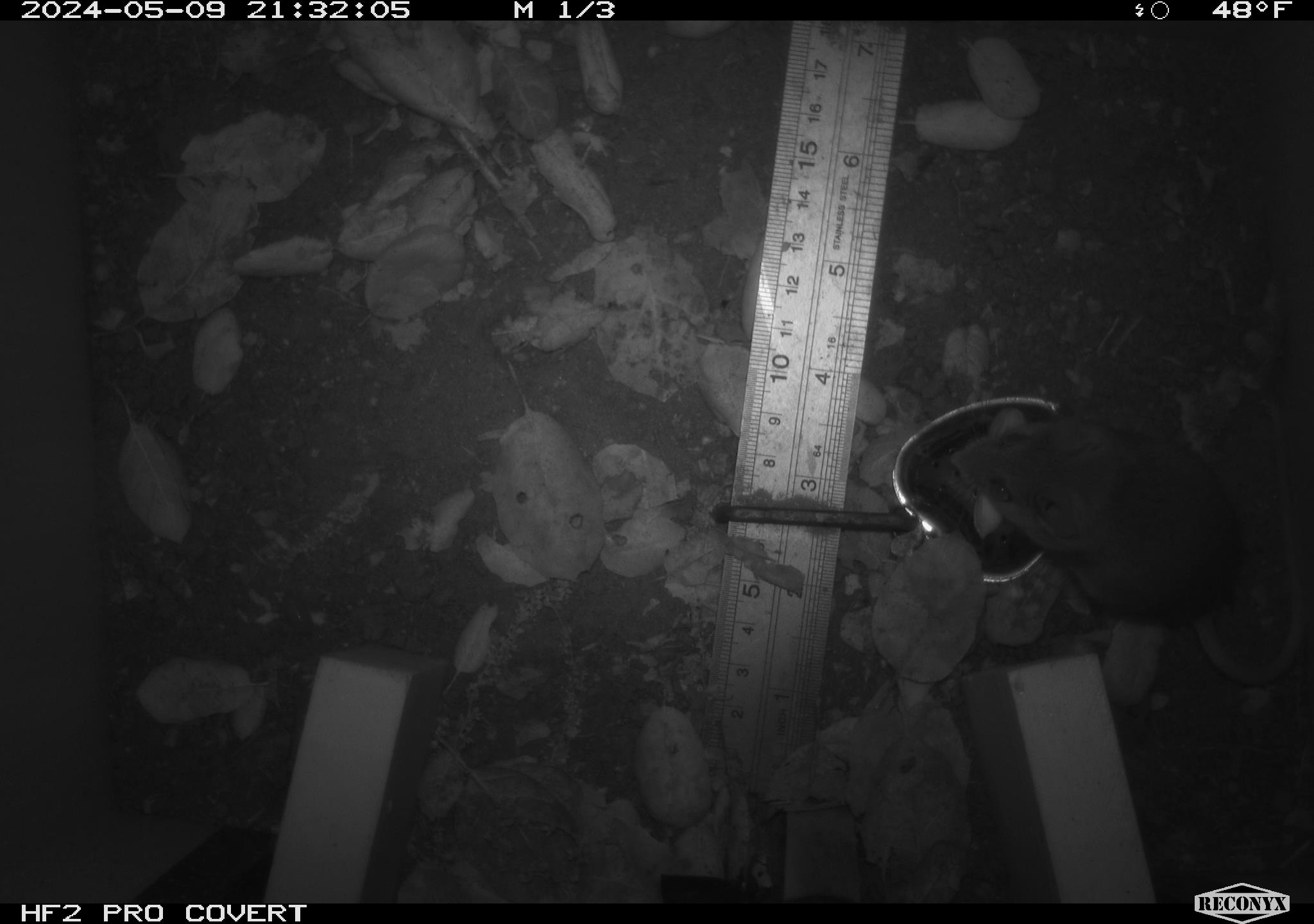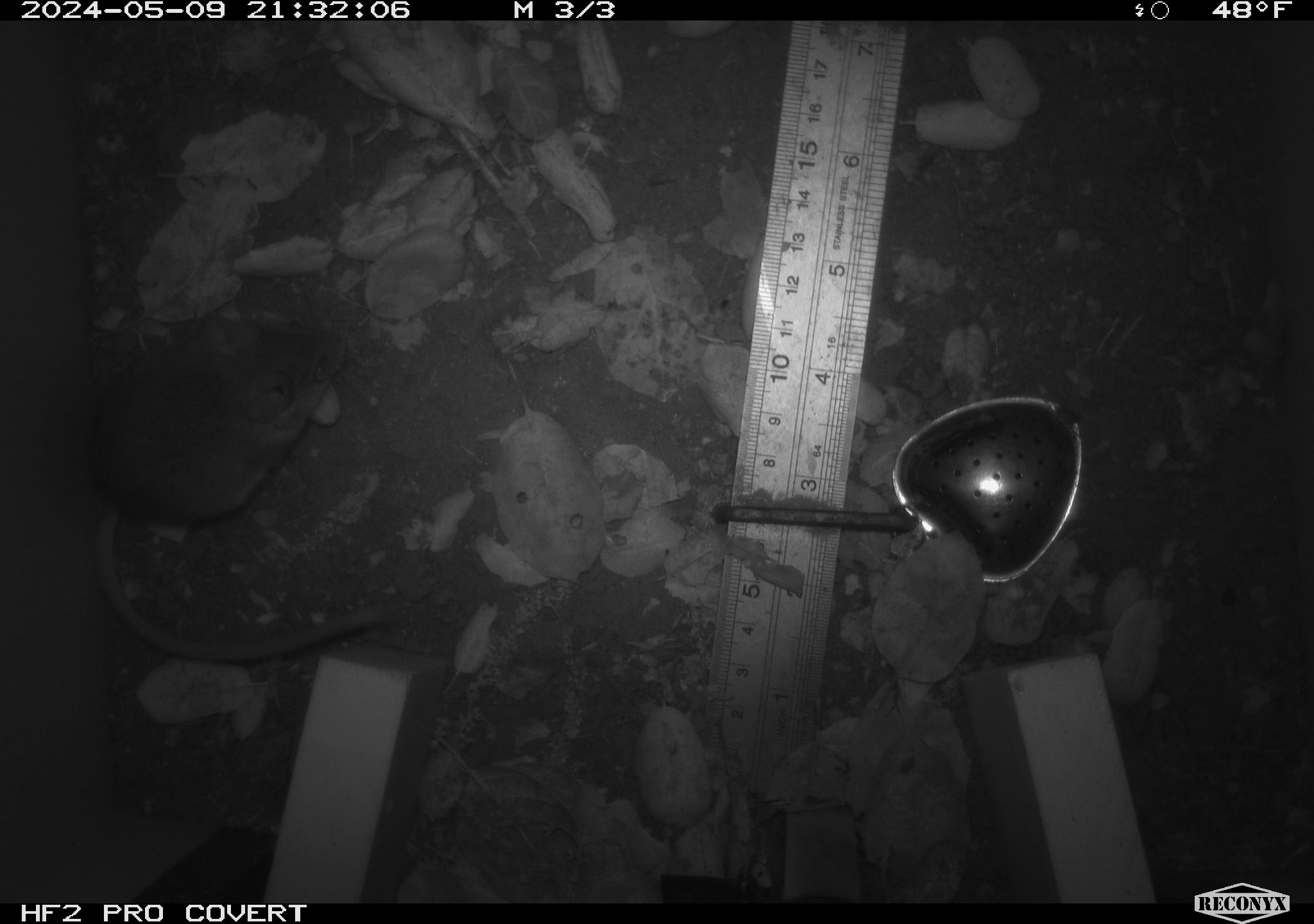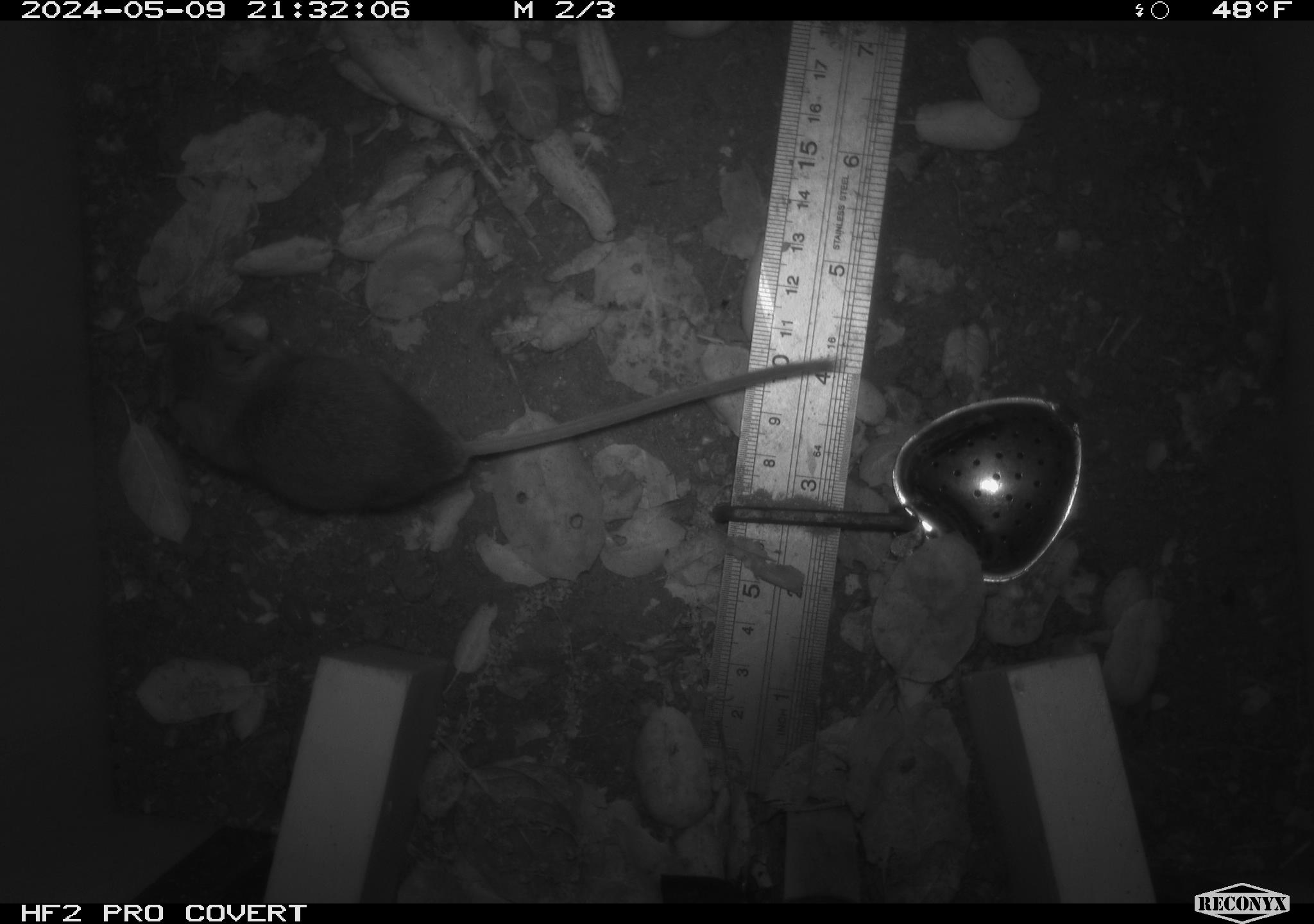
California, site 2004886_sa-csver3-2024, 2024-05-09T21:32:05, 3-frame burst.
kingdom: Animalia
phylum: Chordata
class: Mammalia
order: Rodentia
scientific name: Rodentia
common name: rodent